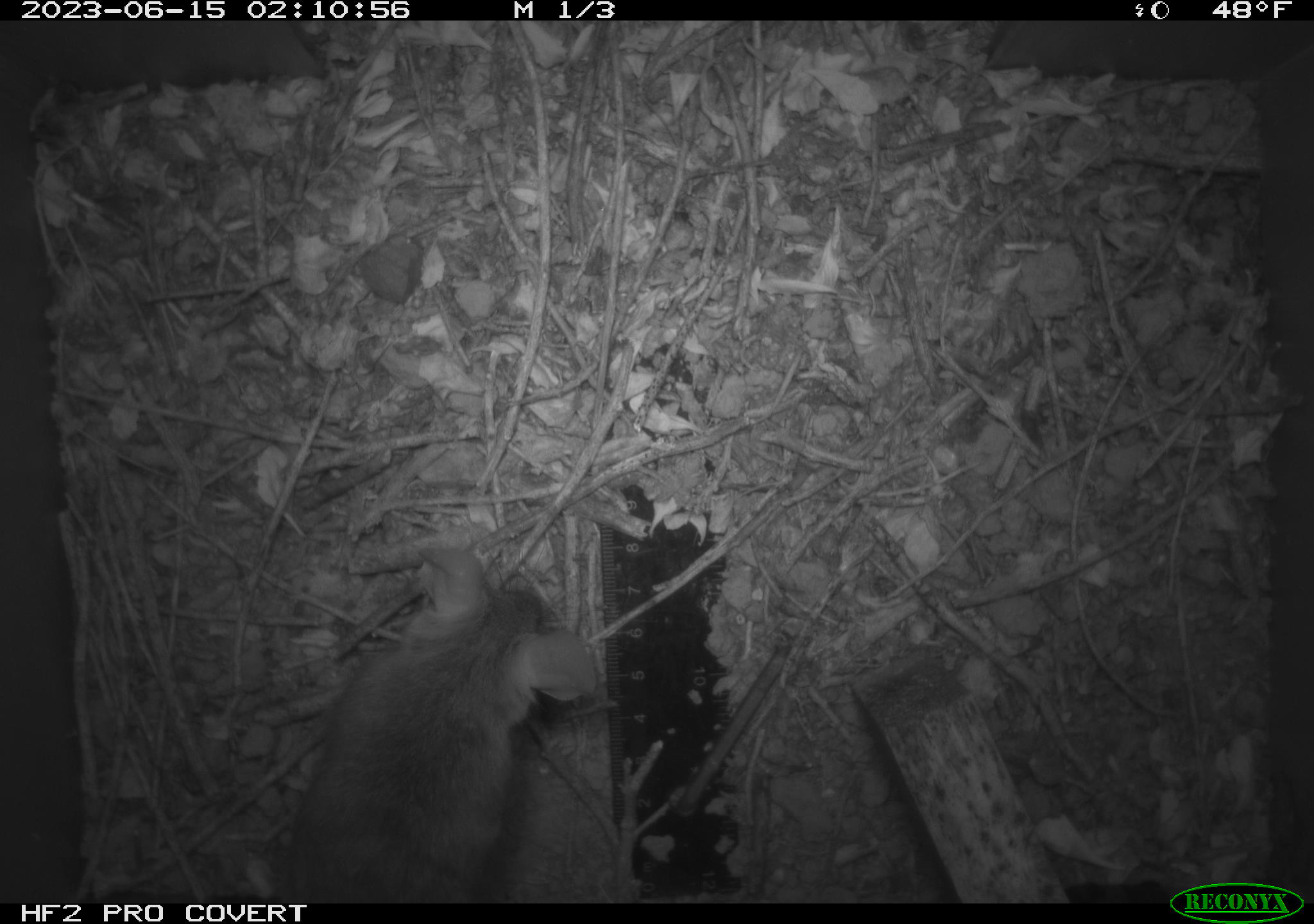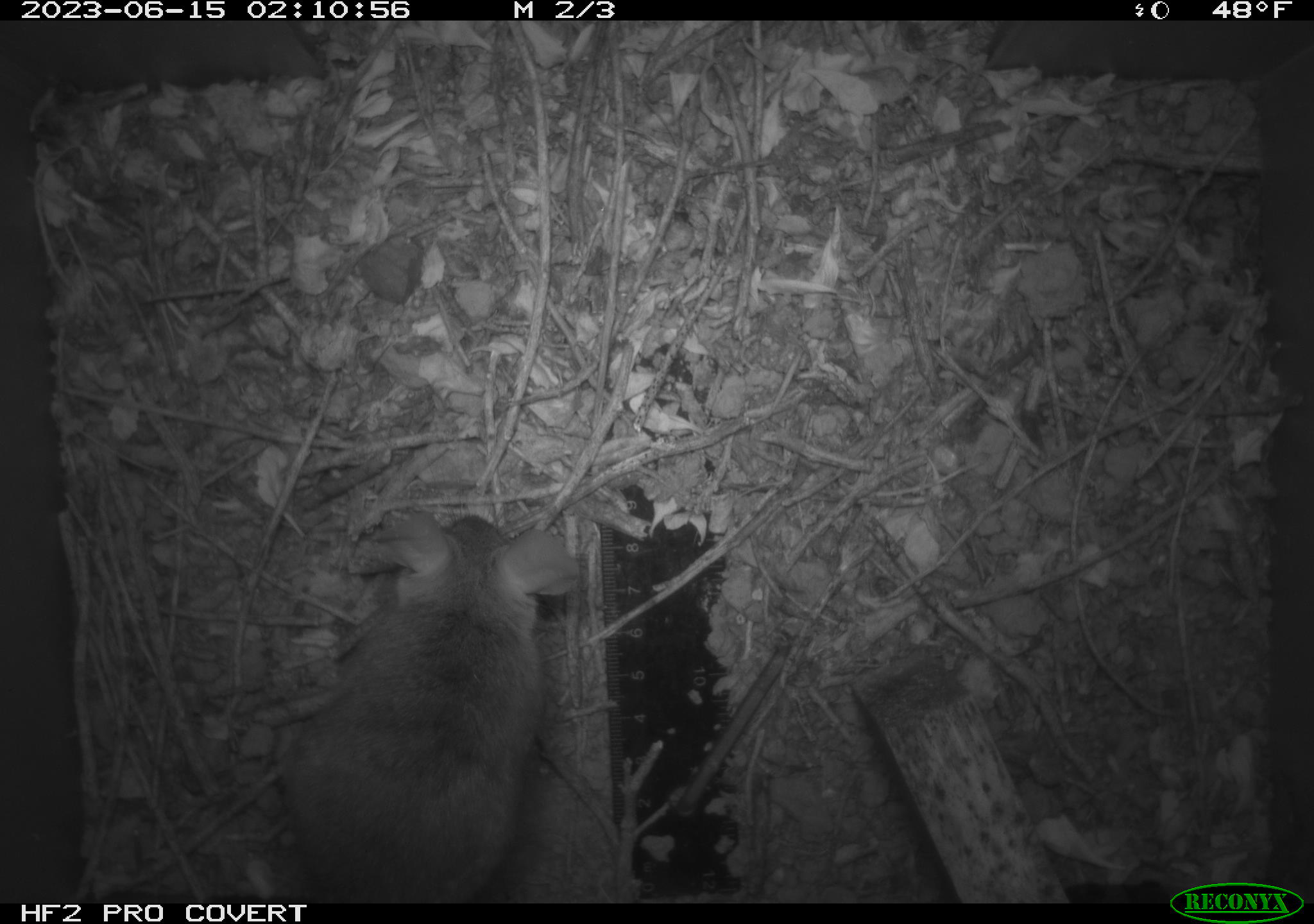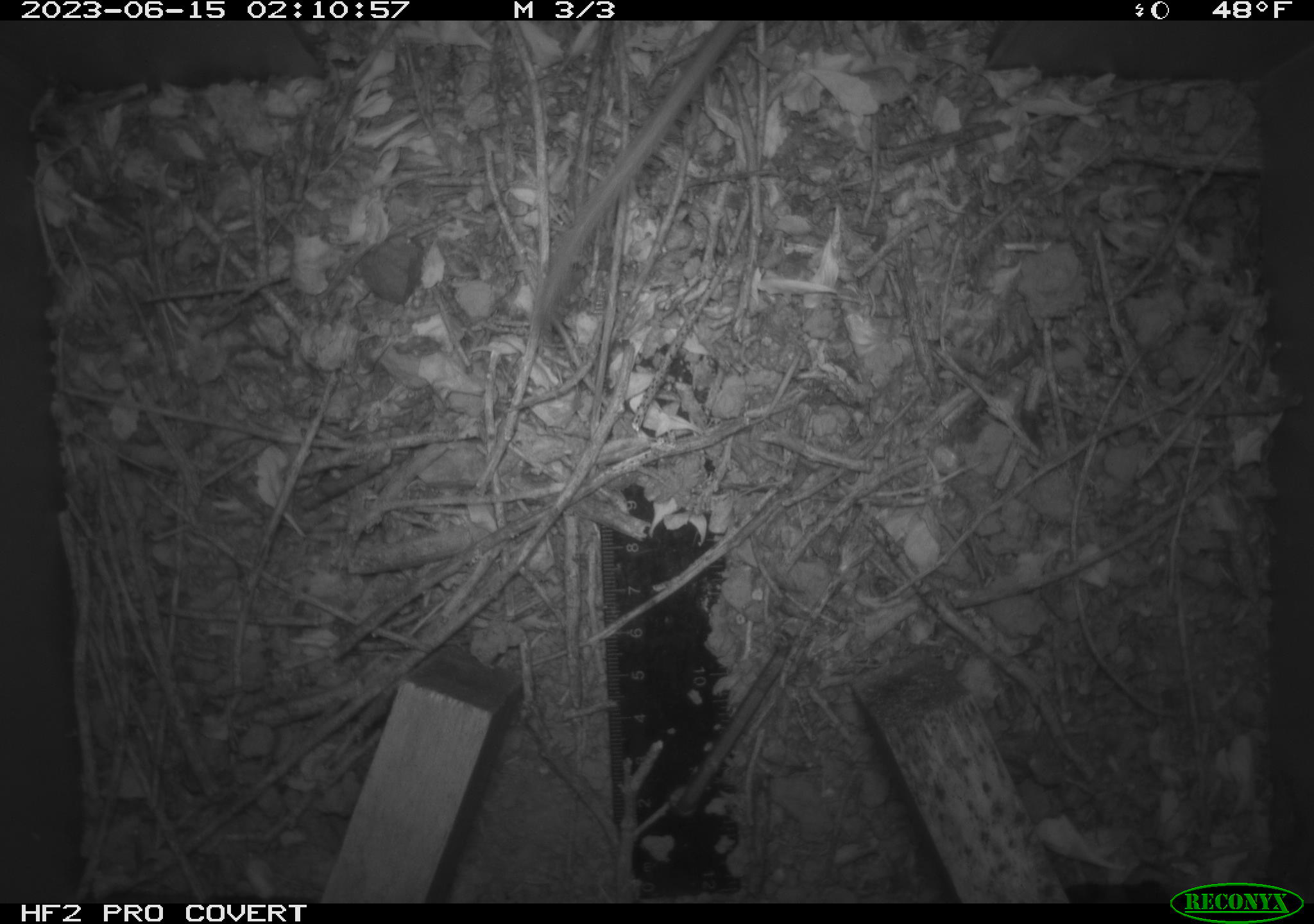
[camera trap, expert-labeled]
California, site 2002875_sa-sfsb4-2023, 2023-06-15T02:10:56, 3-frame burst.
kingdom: Animalia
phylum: Chordata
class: Mammalia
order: Rodentia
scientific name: Rodentia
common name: mouse species